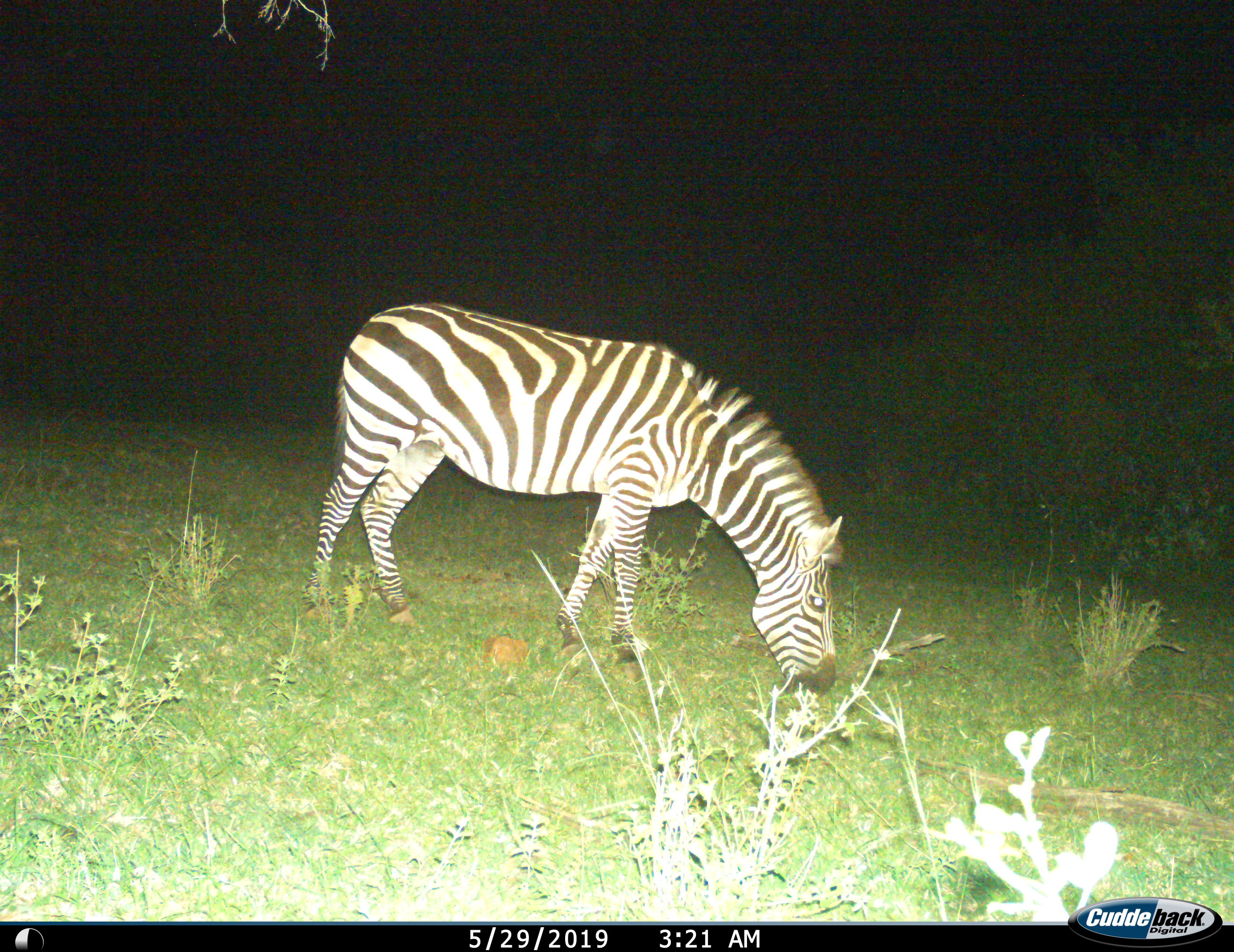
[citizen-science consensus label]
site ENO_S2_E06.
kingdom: Animalia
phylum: Chordata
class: Mammalia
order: Perissodactyla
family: Equidae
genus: Equus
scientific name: Equus quagga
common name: plains zebra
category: zebraplains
Zebraplains (plains zebra) (Equus quagga), count 1. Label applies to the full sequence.